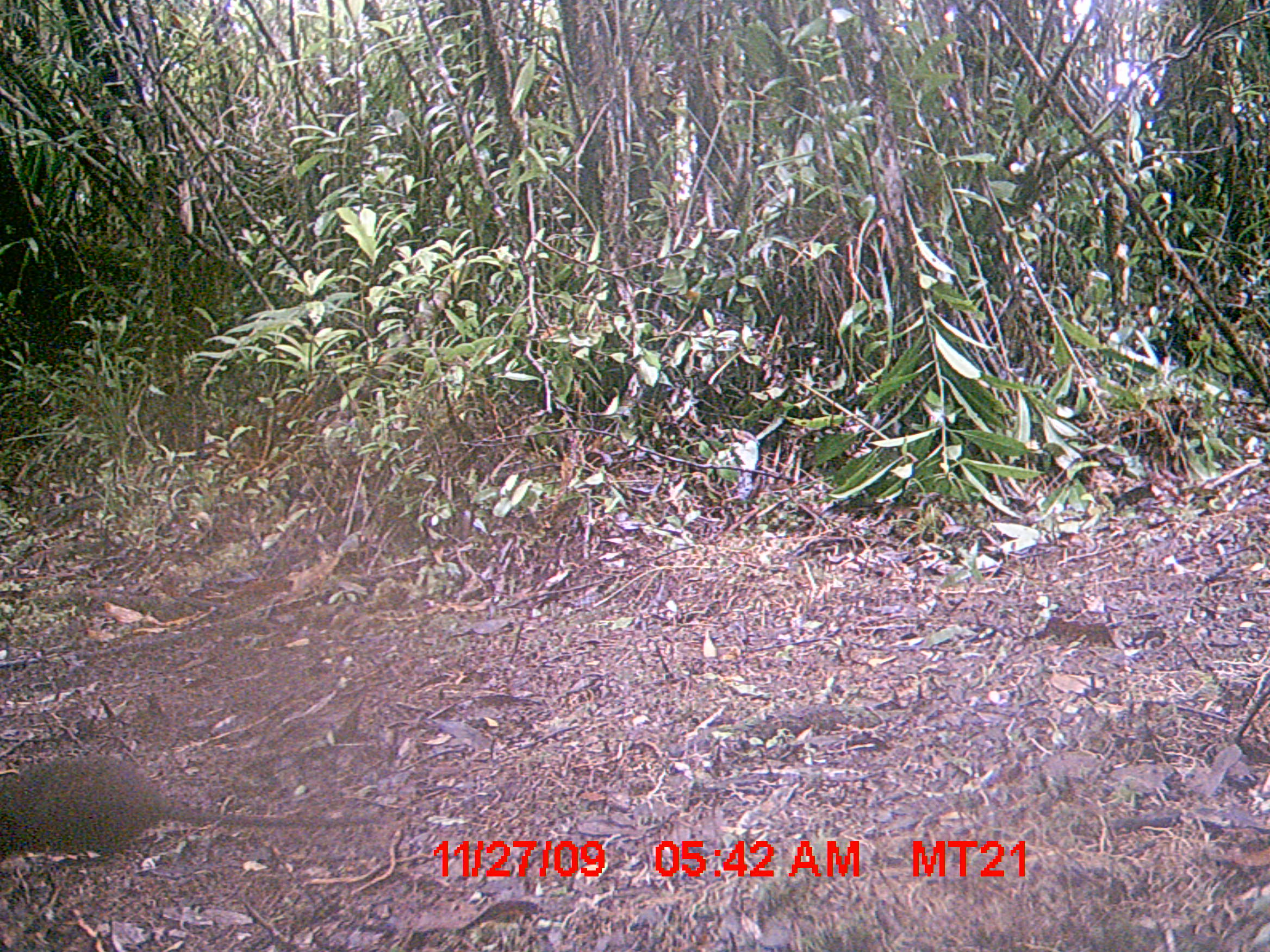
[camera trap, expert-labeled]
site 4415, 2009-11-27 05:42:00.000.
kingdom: Animalia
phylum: Chordata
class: Mammalia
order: Rodentia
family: Nesomyidae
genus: Hypogeomys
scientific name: Hypogeomys antimena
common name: malagasy giant rat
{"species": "Hypogeomys antimena (malagasy giant rat)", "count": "1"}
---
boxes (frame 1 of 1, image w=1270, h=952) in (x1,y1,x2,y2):
hypogeomys antimena: (0,756,391,858)